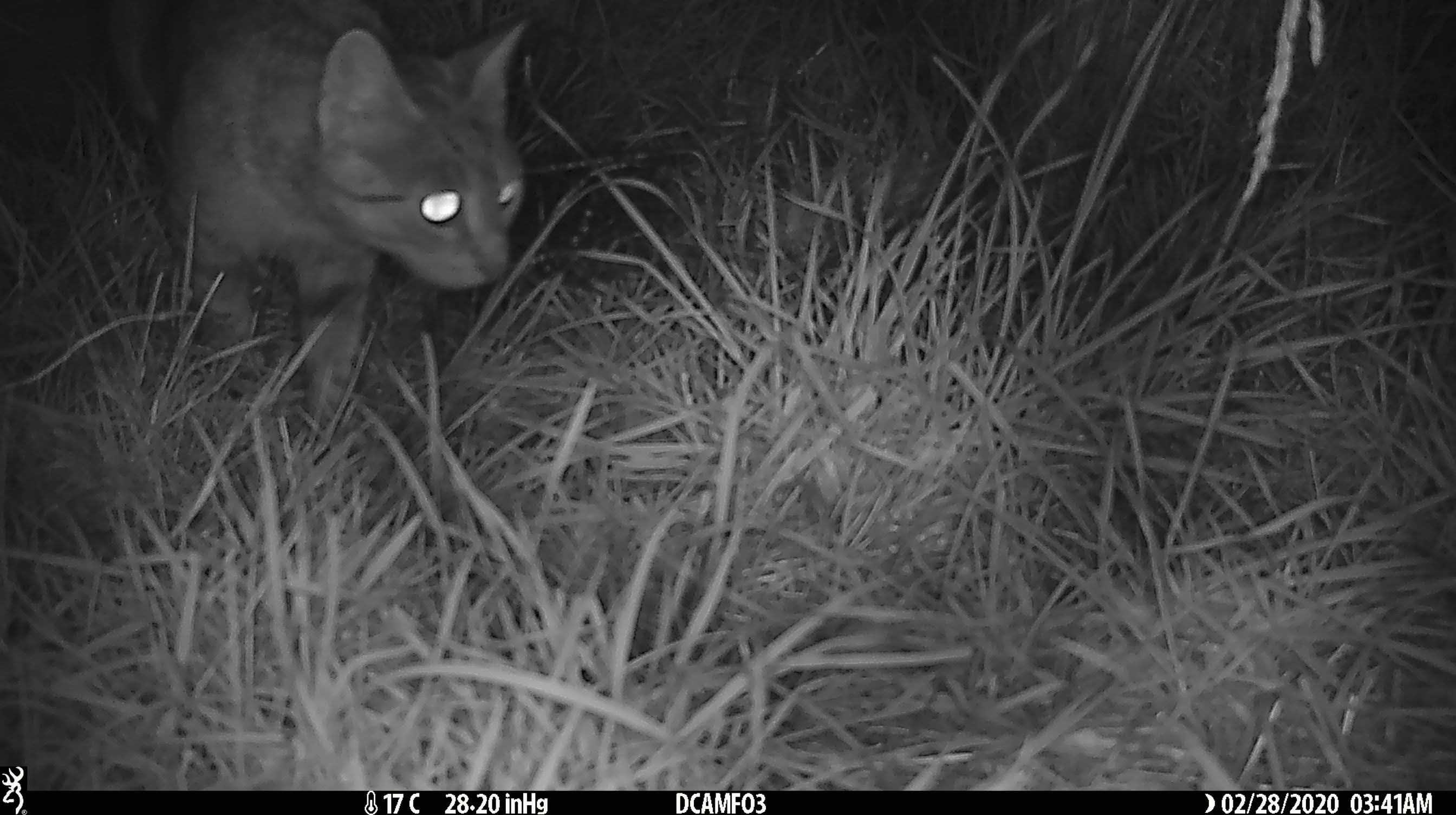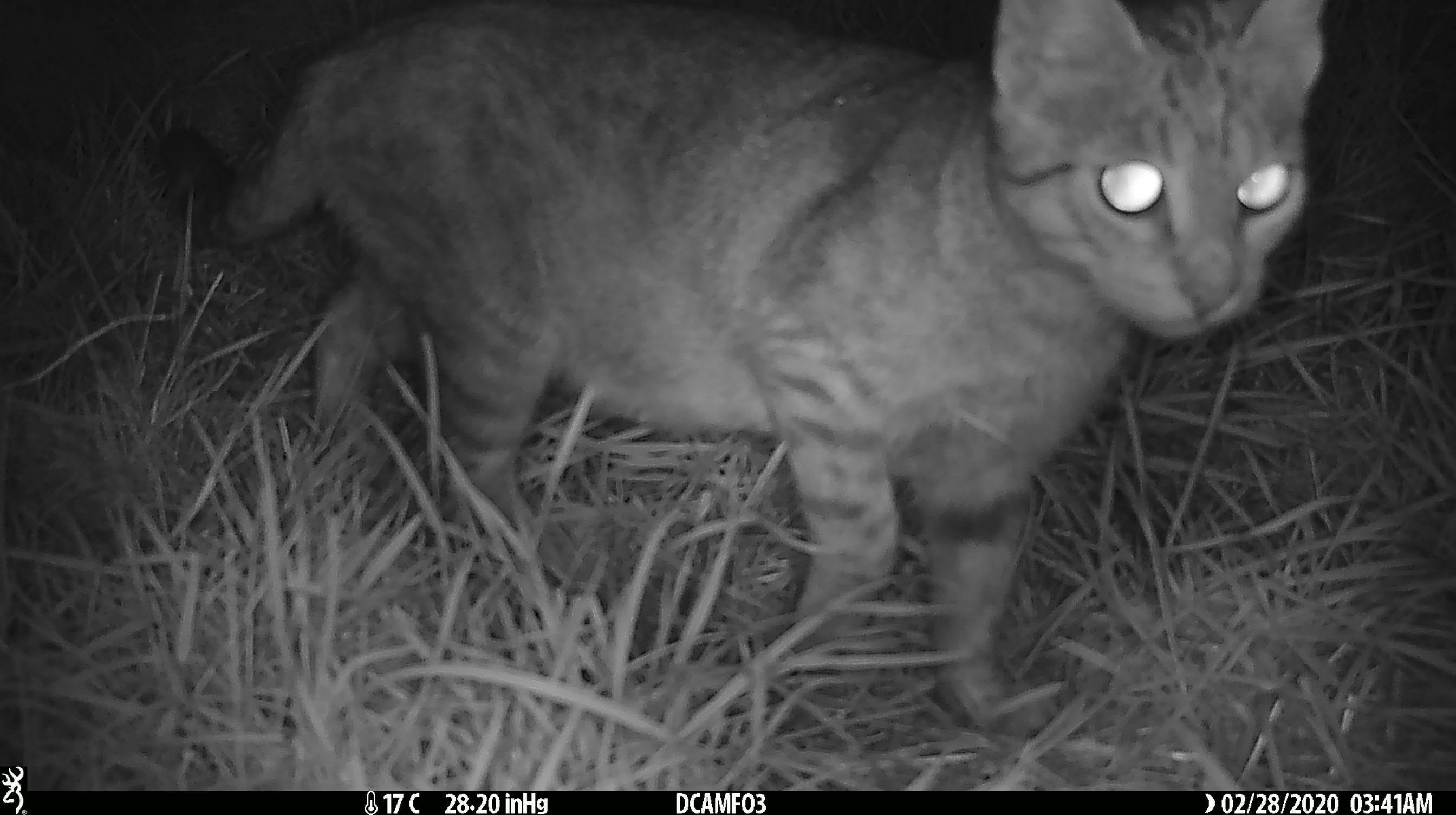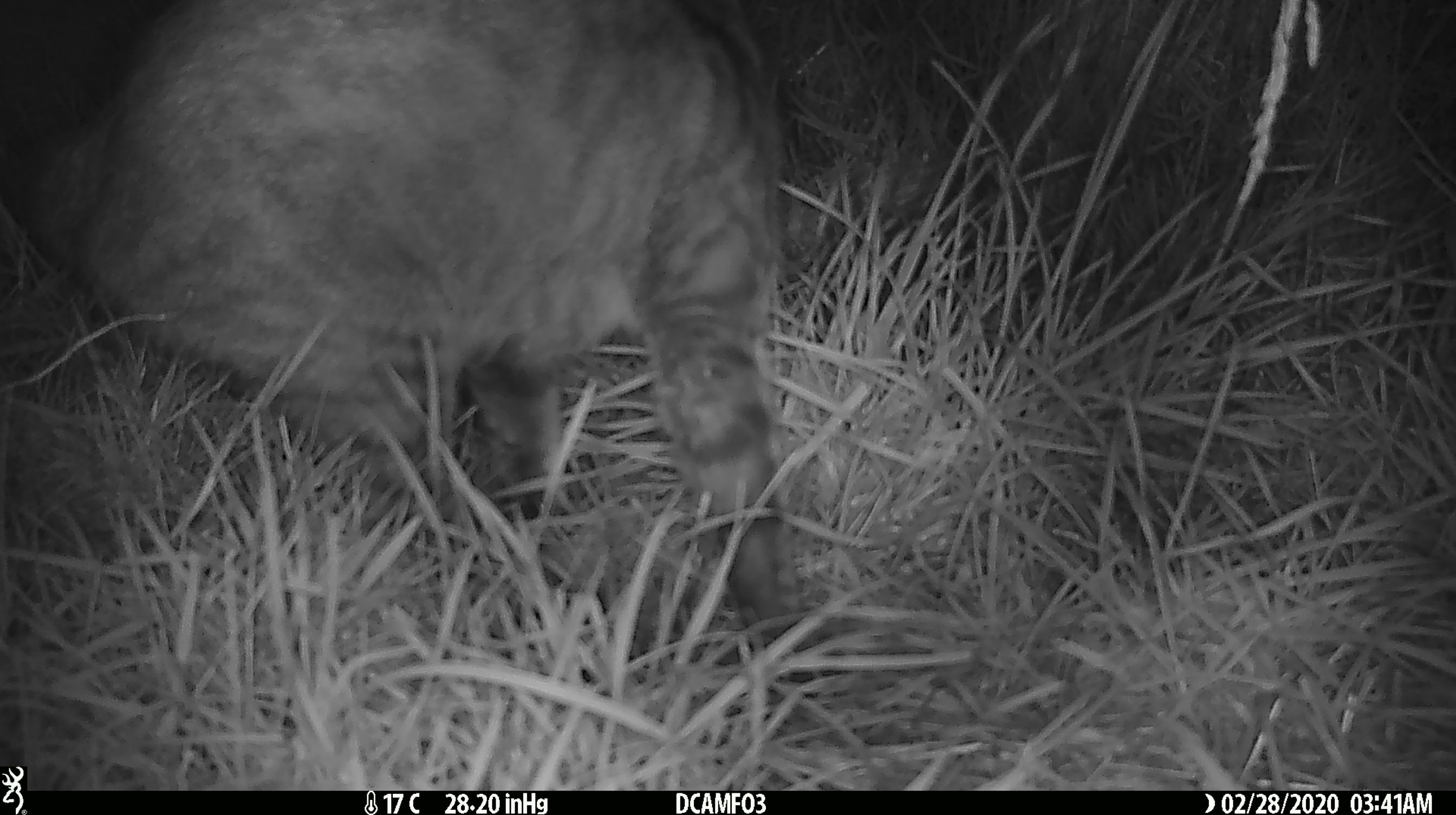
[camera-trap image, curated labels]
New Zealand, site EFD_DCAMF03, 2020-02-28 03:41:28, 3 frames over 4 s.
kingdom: Animalia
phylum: Chordata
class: Mammalia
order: Carnivora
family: Felidae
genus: Felis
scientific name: Felis catus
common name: domestic cat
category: cat